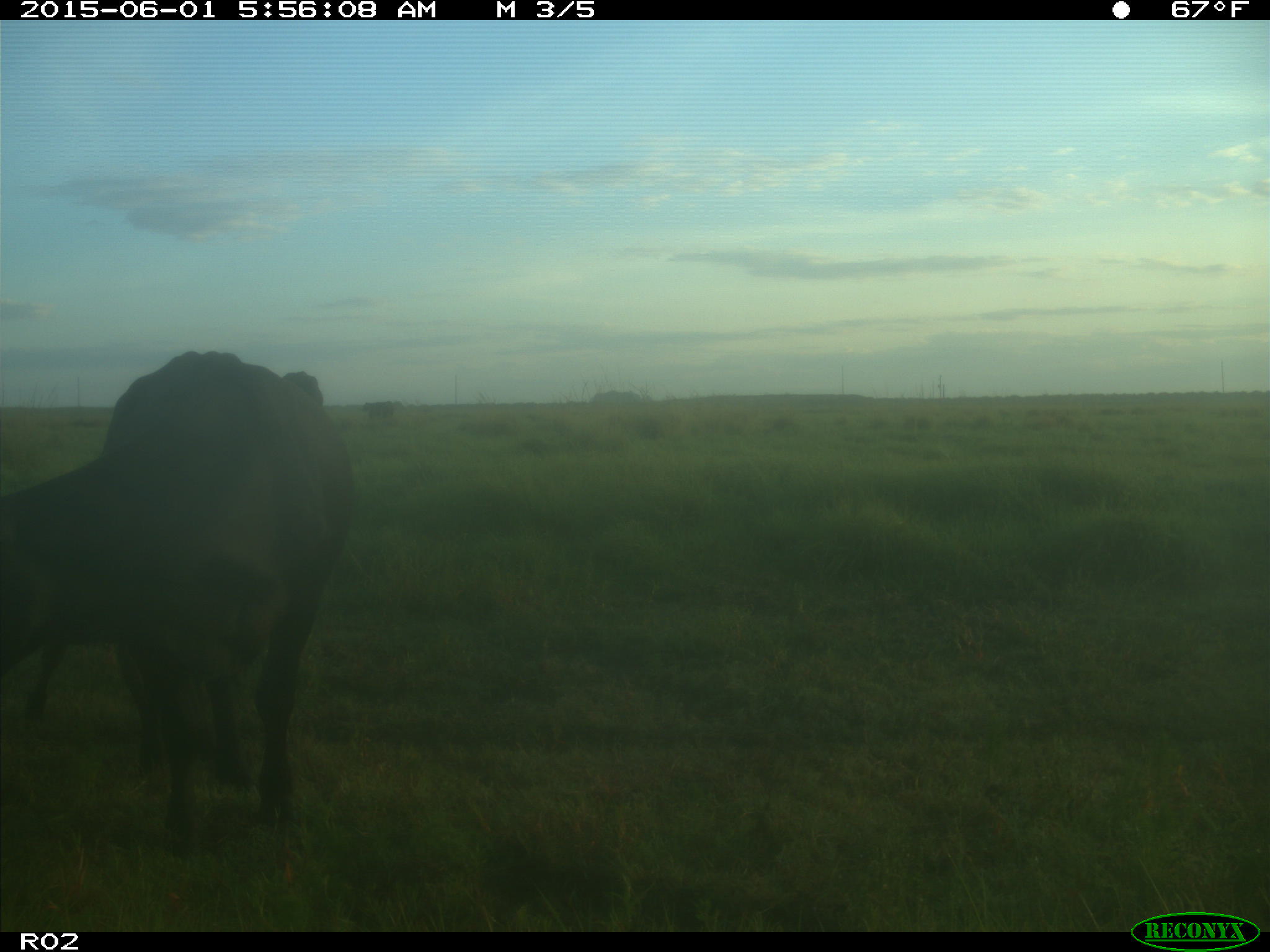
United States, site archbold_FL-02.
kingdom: Animalia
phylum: Chordata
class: Mammalia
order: Artiodactyla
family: Bovidae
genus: Bos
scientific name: Bos taurus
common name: domestic cow